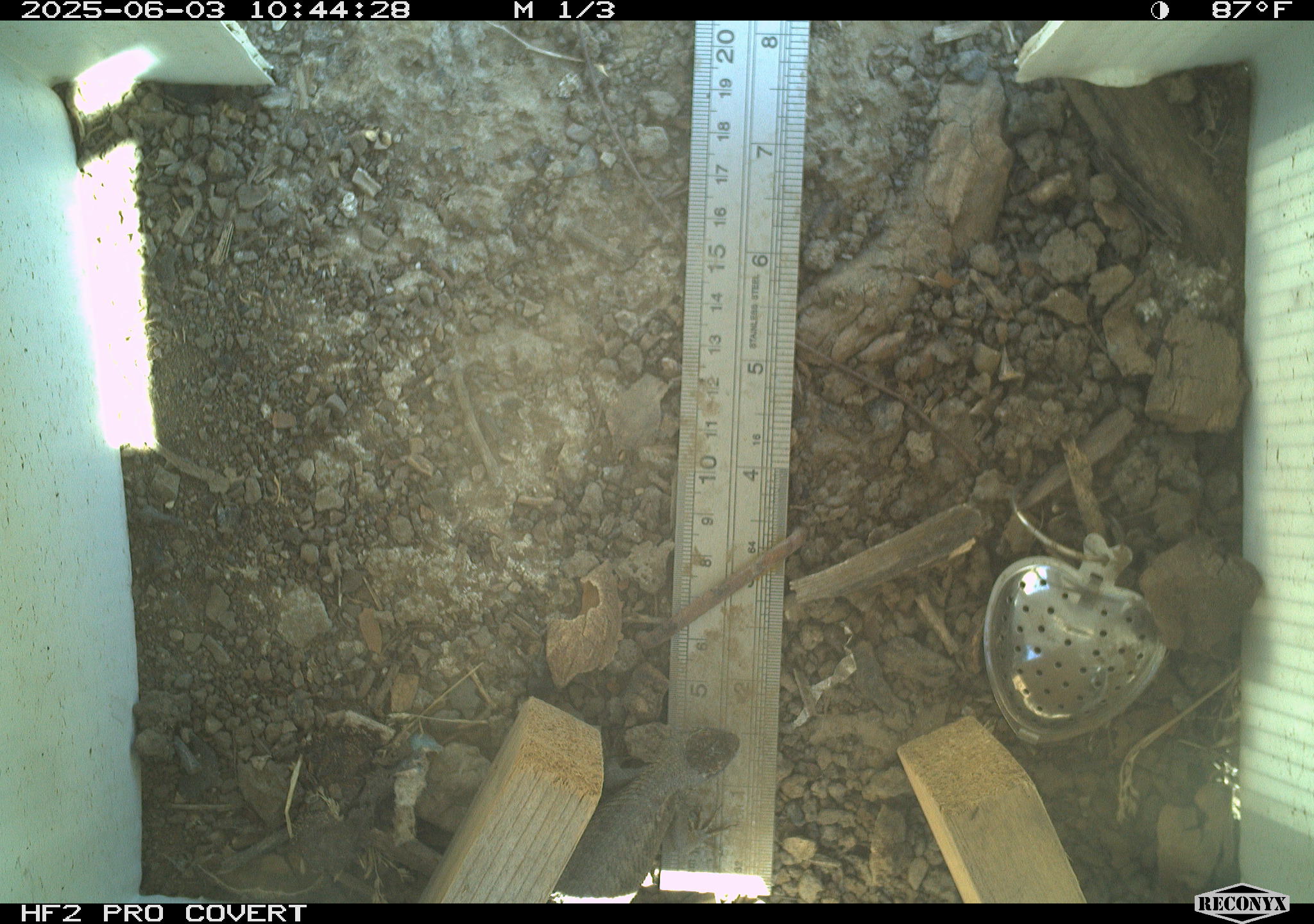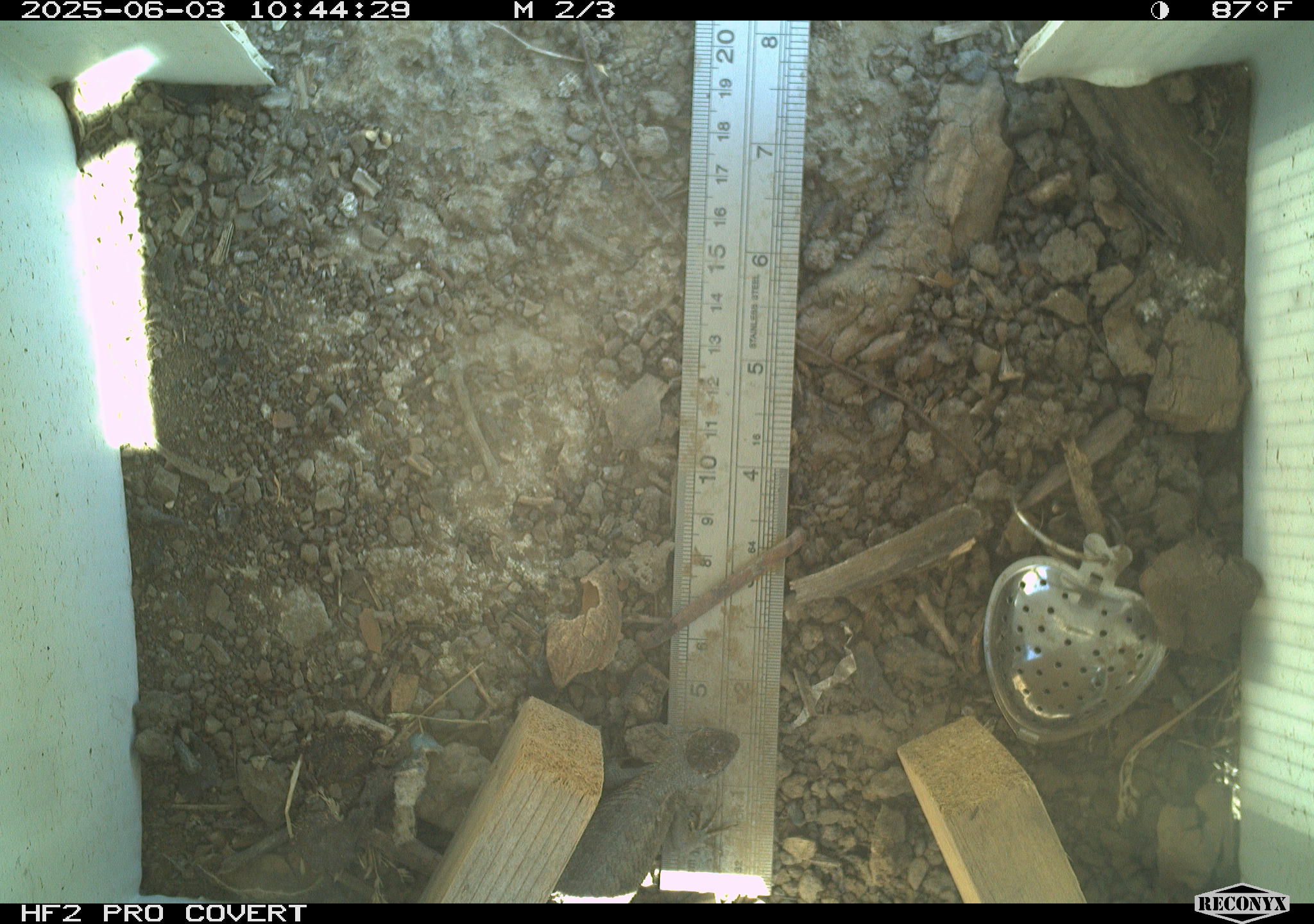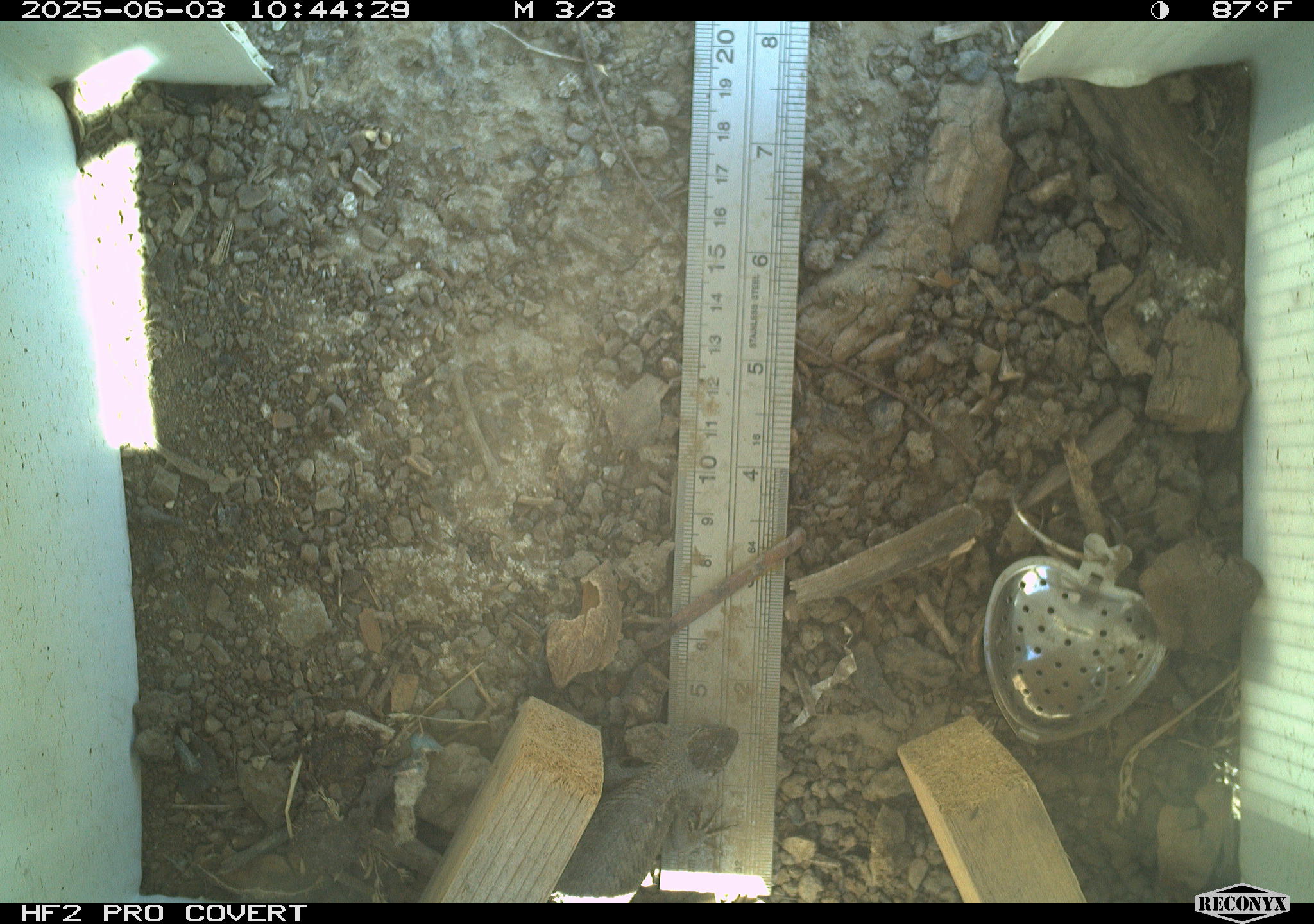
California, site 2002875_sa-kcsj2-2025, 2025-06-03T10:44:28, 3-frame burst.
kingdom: Animalia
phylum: Chordata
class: Reptilia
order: Squamata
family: Phrynosomatidae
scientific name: Phrynosomatidae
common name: north american spiny lizards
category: sceloporus/uta species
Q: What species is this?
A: Sceloporus/uta species (north american spiny lizards) (Phrynosomatidae).